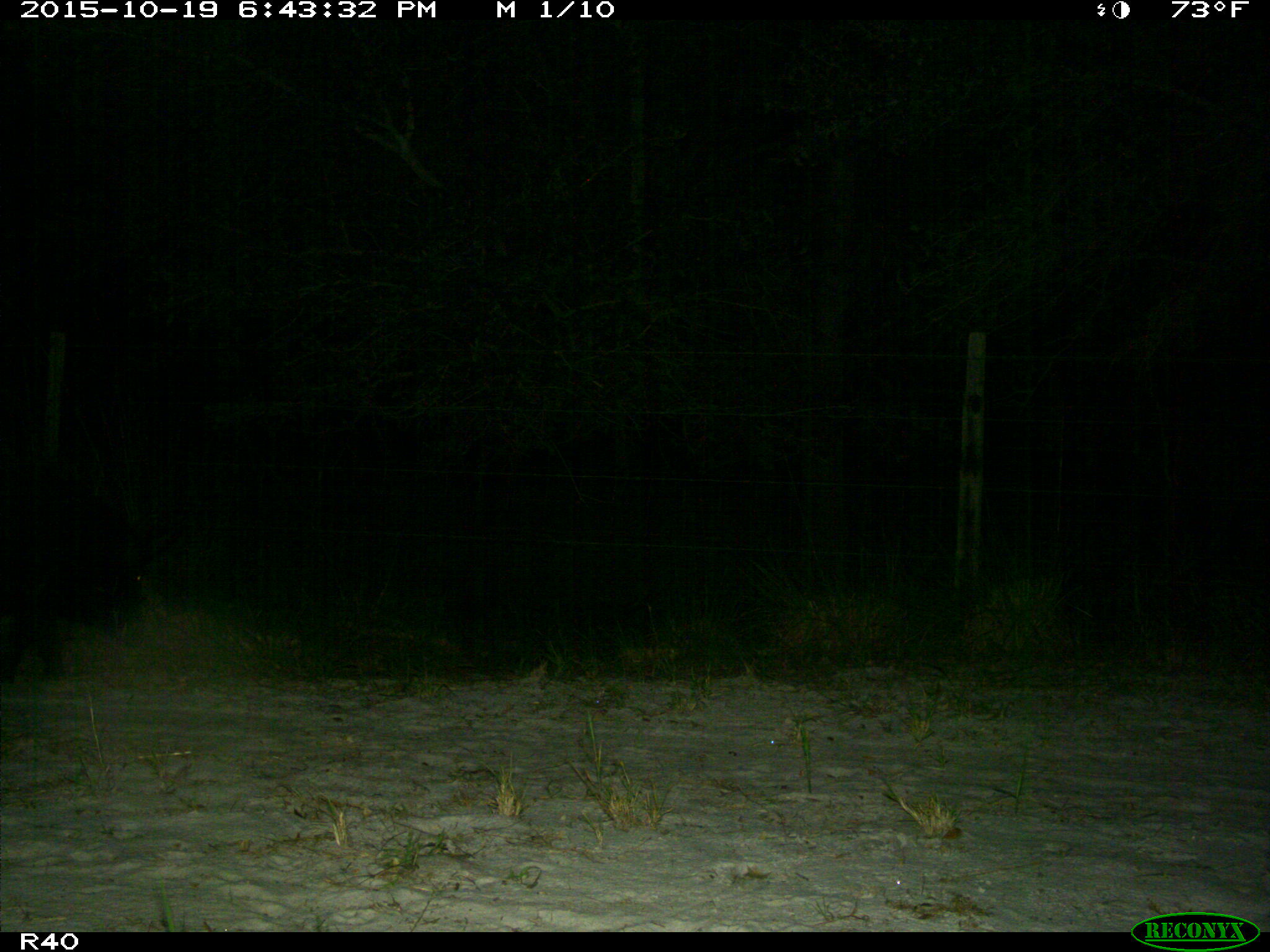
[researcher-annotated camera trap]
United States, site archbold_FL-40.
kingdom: Animalia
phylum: Chordata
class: Mammalia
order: Artiodactyla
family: Suidae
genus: Sus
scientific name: Sus scrofa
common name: wild boar